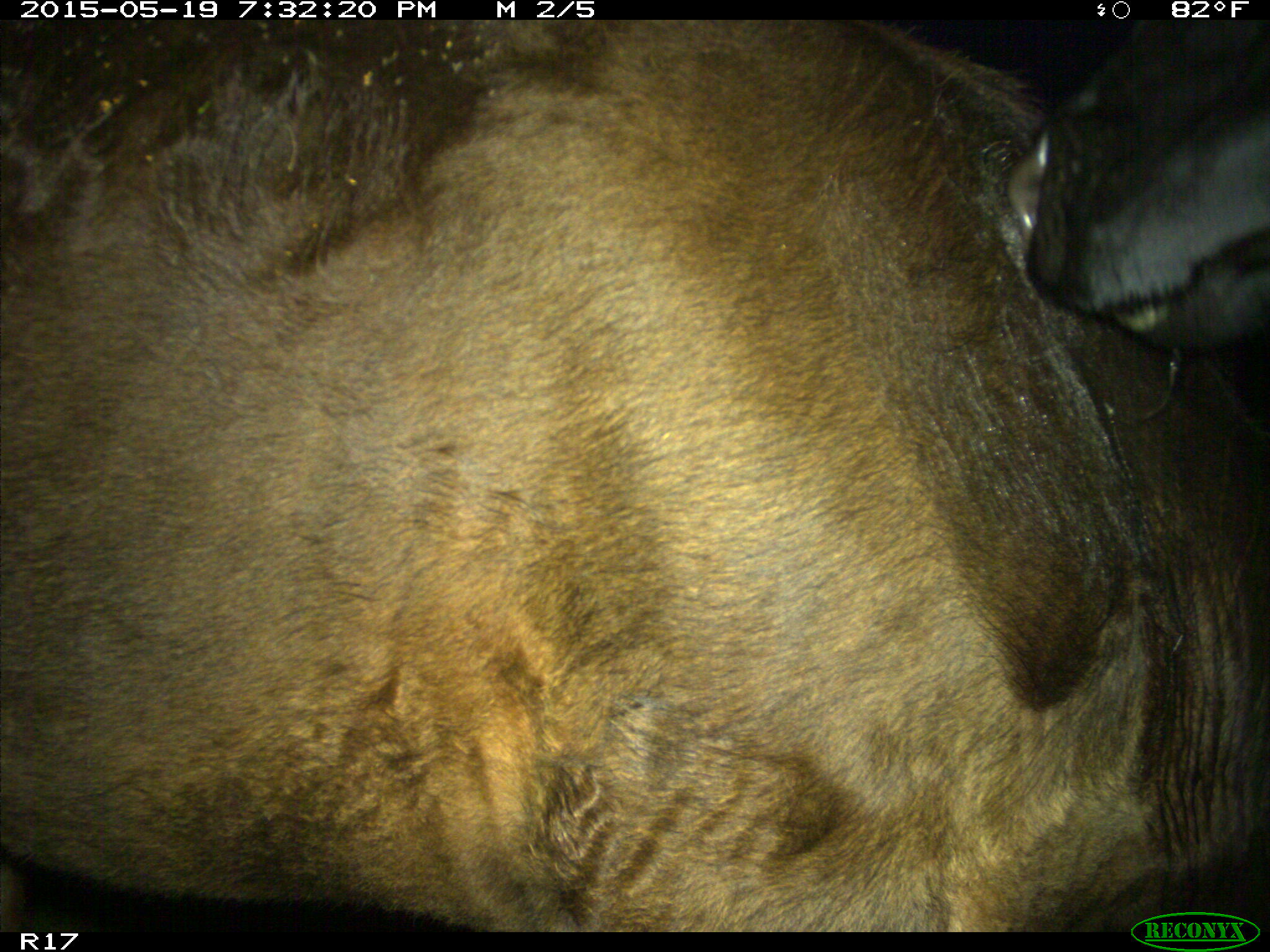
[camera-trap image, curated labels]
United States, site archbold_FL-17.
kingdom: Animalia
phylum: Chordata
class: Mammalia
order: Artiodactyla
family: Bovidae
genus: Bos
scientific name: Bos taurus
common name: domestic cow